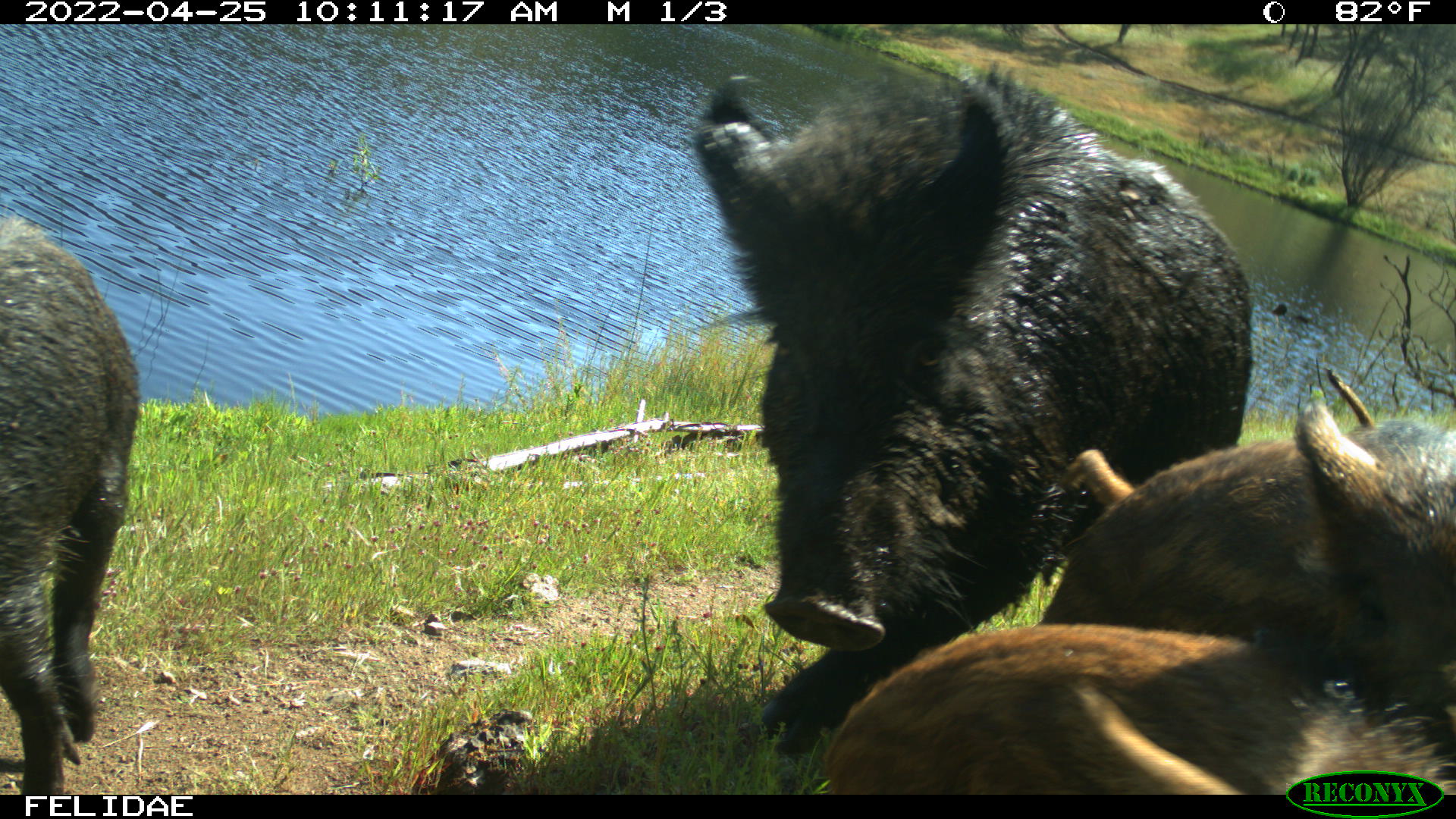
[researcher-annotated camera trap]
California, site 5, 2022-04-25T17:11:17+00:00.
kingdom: Animalia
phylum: Chordata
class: Mammalia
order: Artiodactyla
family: Suidae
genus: Sus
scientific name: Sus scrofa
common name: wild boar